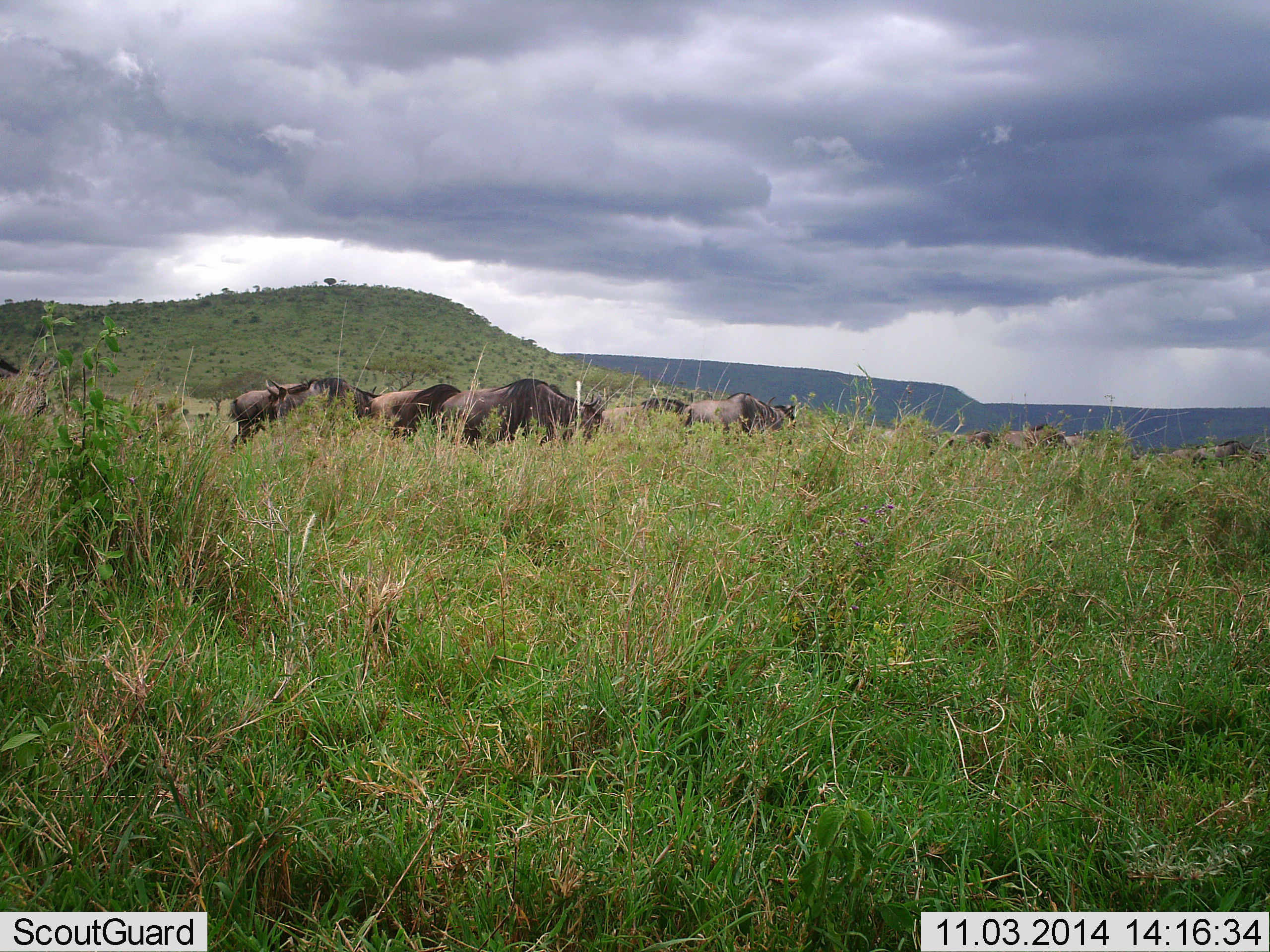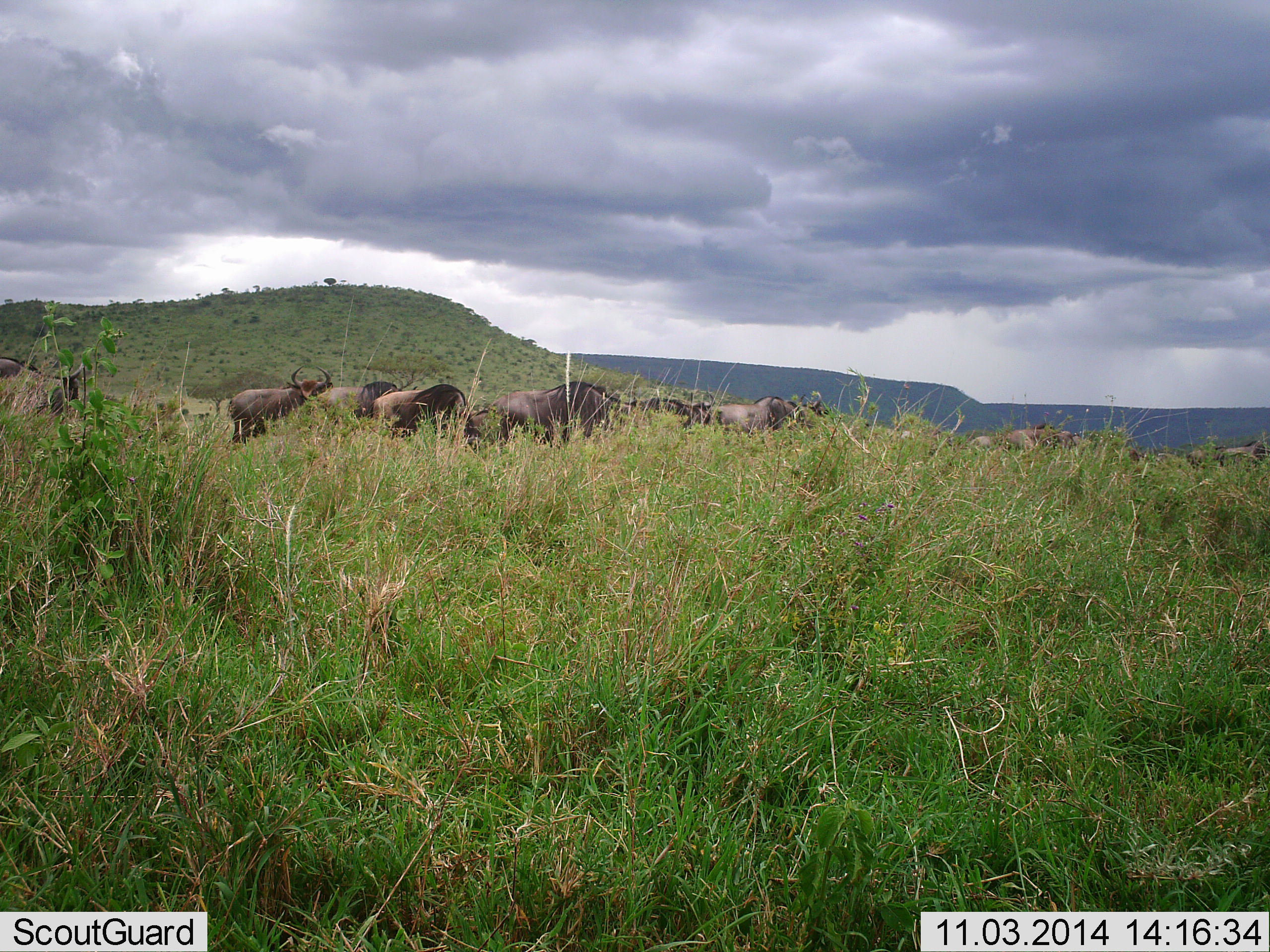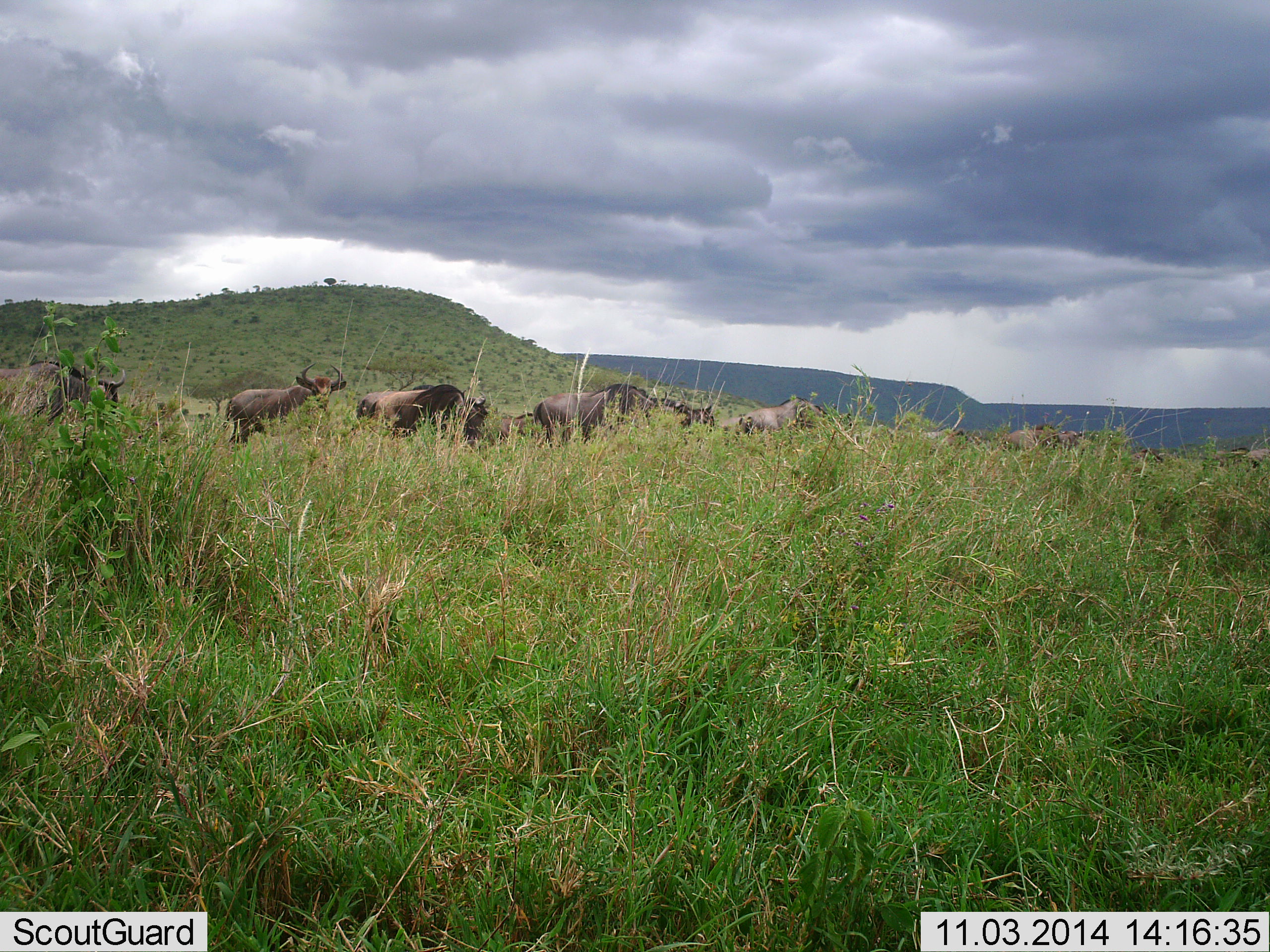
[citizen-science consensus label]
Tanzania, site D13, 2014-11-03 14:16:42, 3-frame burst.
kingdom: Animalia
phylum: Chordata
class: Mammalia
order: Artiodactyla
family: Bovidae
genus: Connochaetes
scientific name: Connochaetes taurinus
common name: blue wildebeest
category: wildebeest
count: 11-50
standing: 30%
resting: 10%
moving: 100%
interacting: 10%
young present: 0%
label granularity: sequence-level